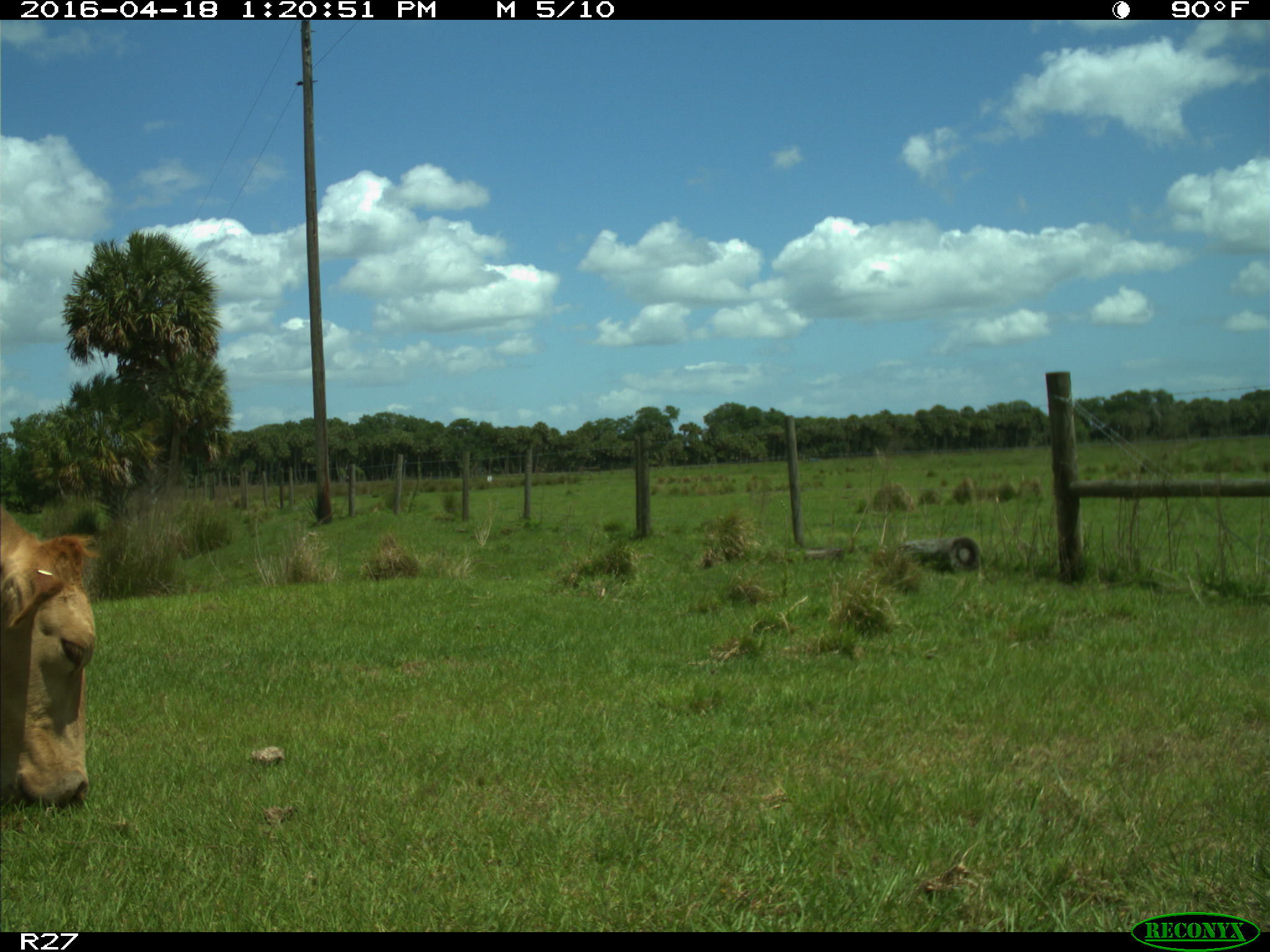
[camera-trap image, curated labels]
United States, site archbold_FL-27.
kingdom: Animalia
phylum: Chordata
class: Mammalia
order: Artiodactyla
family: Bovidae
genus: Bos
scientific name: Bos taurus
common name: domestic cow